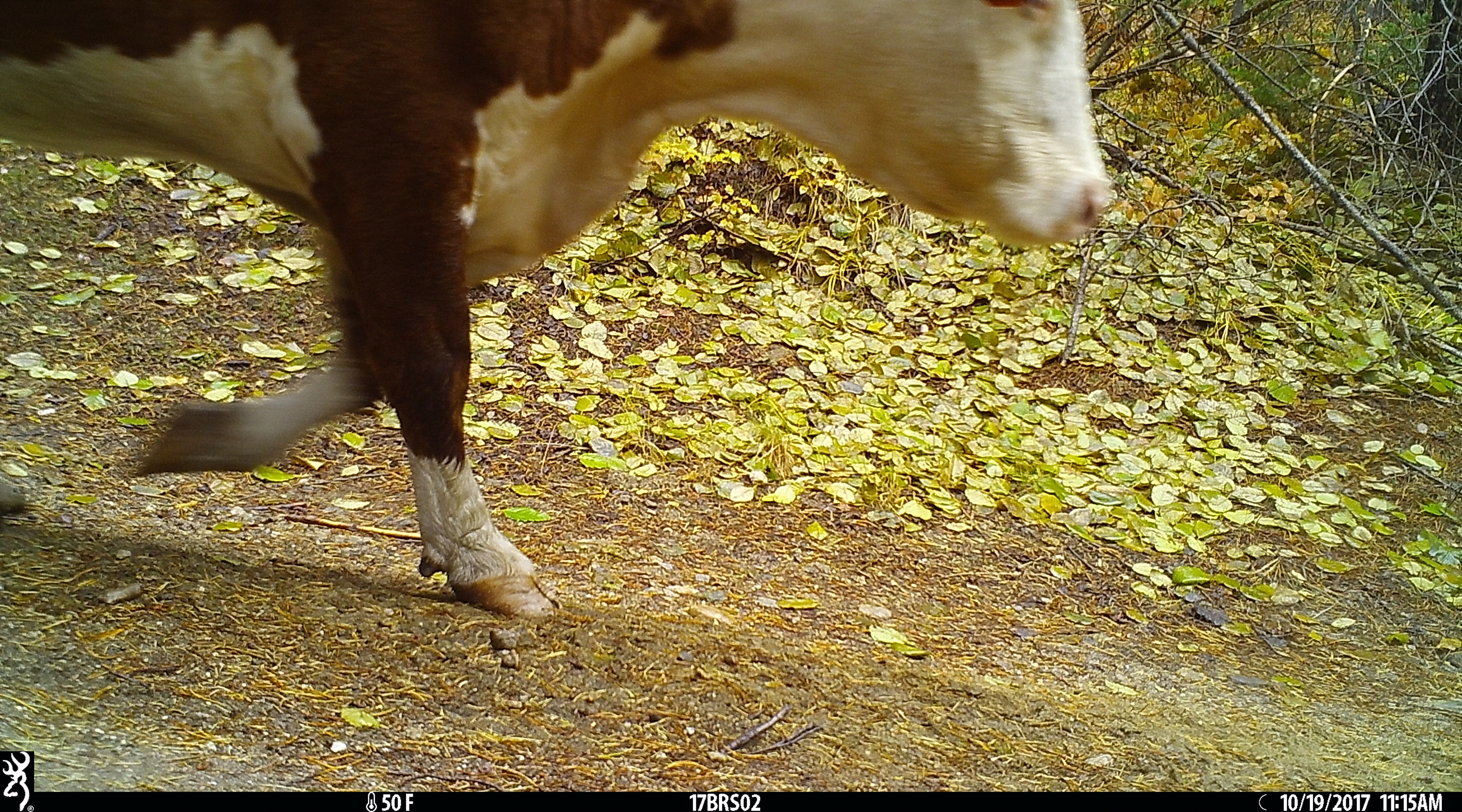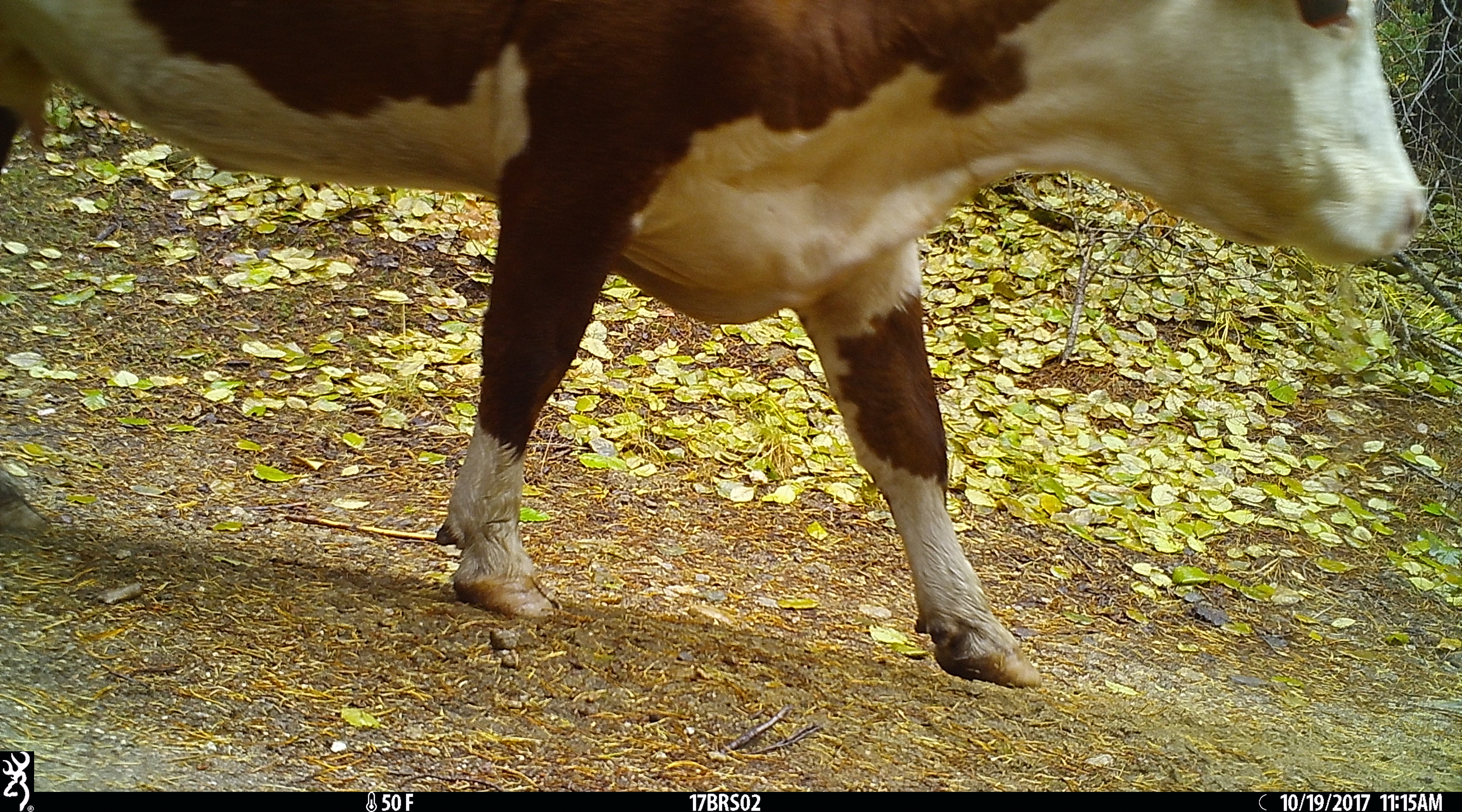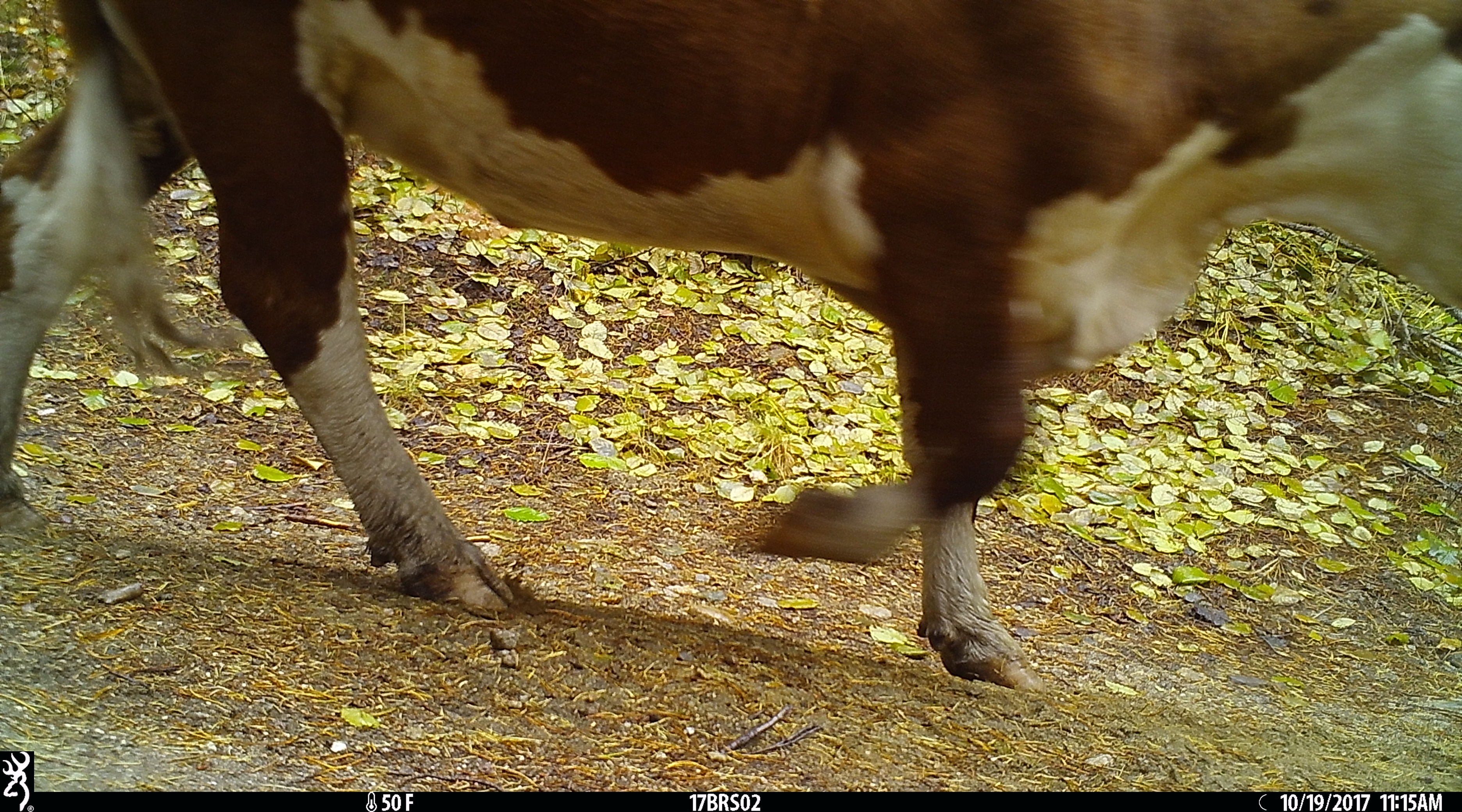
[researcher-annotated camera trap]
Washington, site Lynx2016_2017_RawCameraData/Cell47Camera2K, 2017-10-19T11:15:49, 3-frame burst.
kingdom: Animalia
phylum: Chordata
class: Mammalia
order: Artiodactyla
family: Bovidae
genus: Bos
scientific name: Bos taurus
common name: domestic cattle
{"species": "domestic cattle (Bos taurus)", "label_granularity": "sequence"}